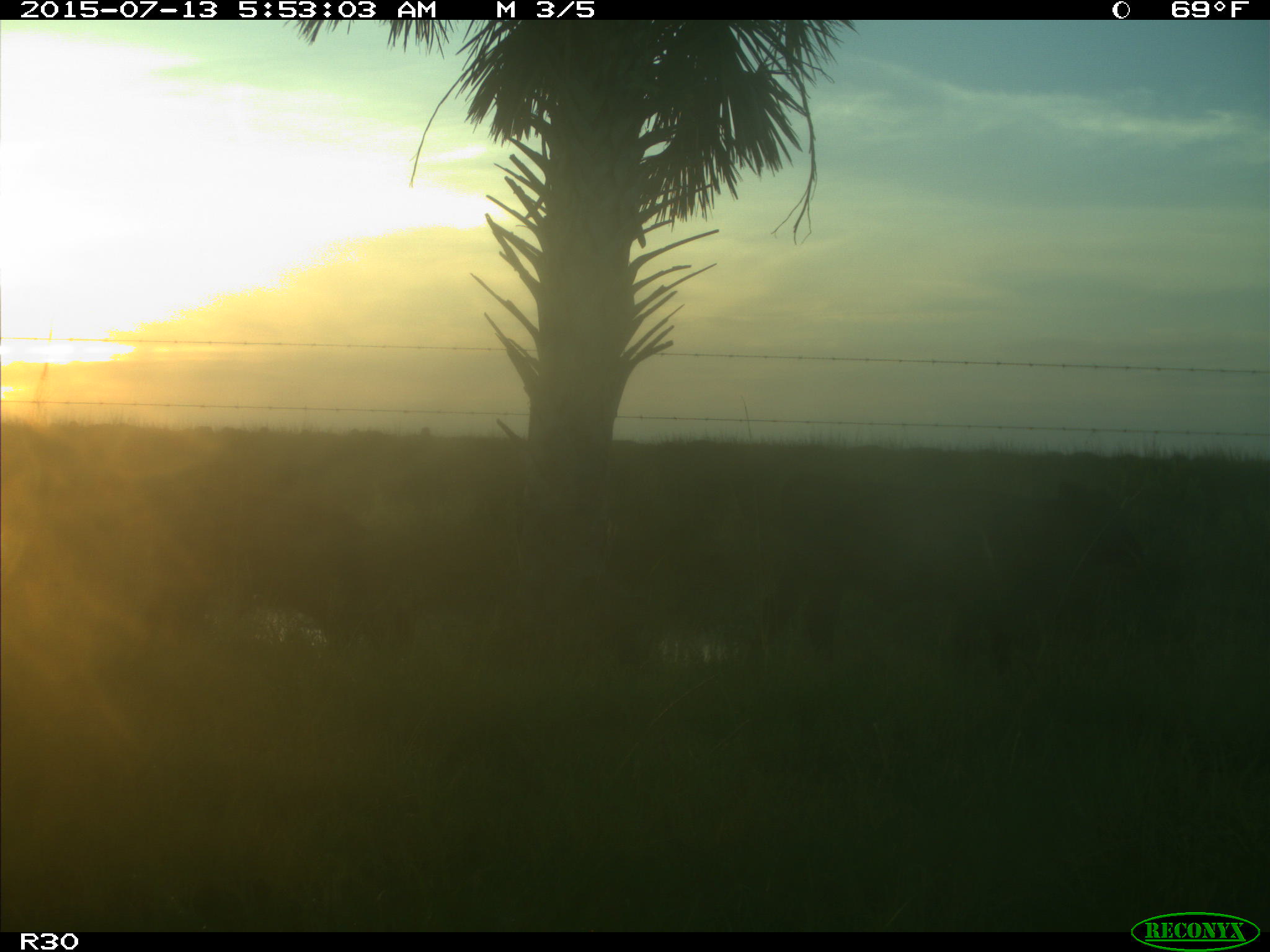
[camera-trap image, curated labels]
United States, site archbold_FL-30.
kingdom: Animalia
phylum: Chordata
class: Mammalia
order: Artiodactyla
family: Bovidae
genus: Bos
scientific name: Bos taurus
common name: domestic cow